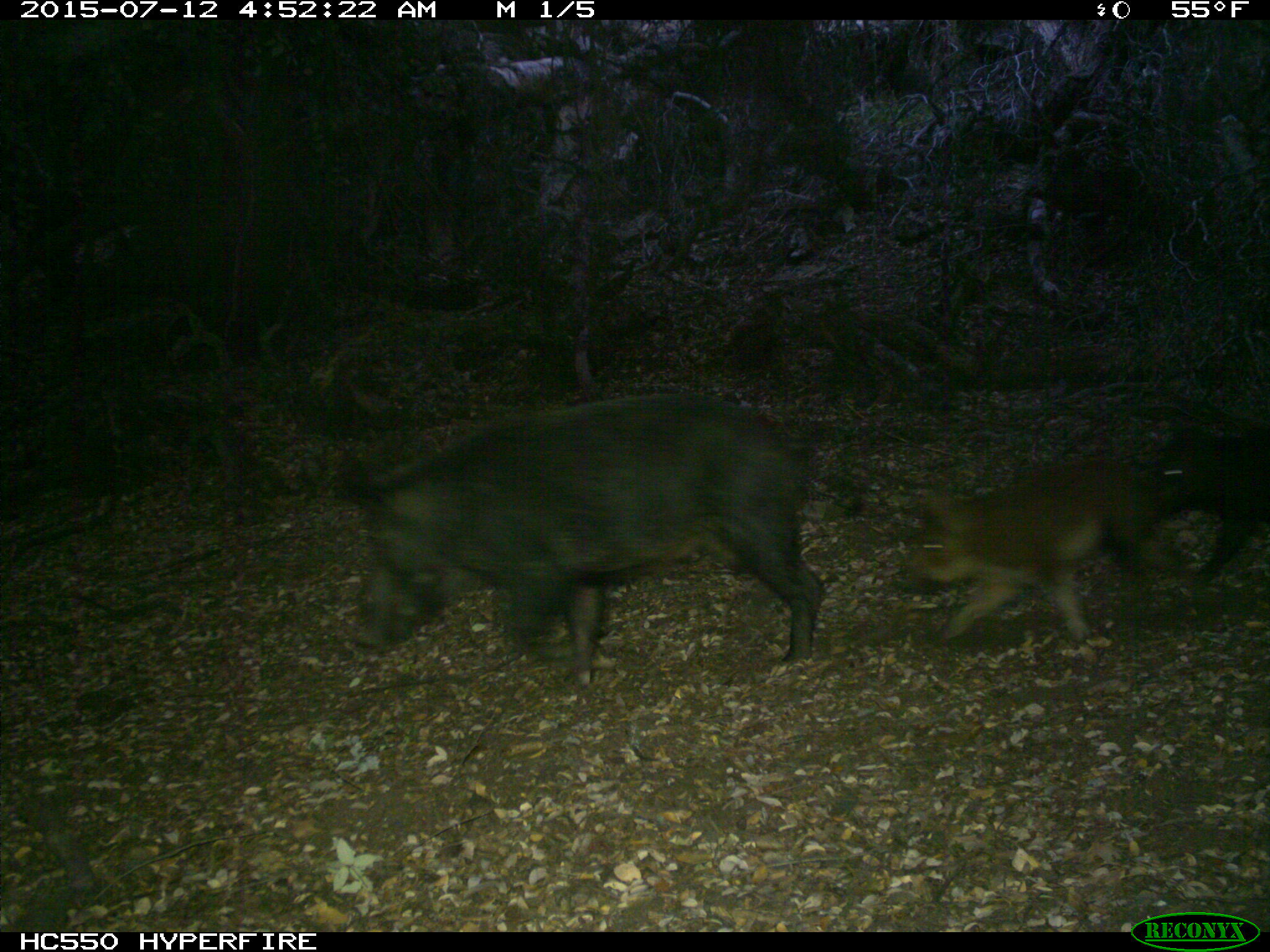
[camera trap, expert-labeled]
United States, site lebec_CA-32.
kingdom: Animalia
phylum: Chordata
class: Mammalia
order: Artiodactyla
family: Suidae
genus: Sus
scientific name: Sus scrofa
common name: wild boar